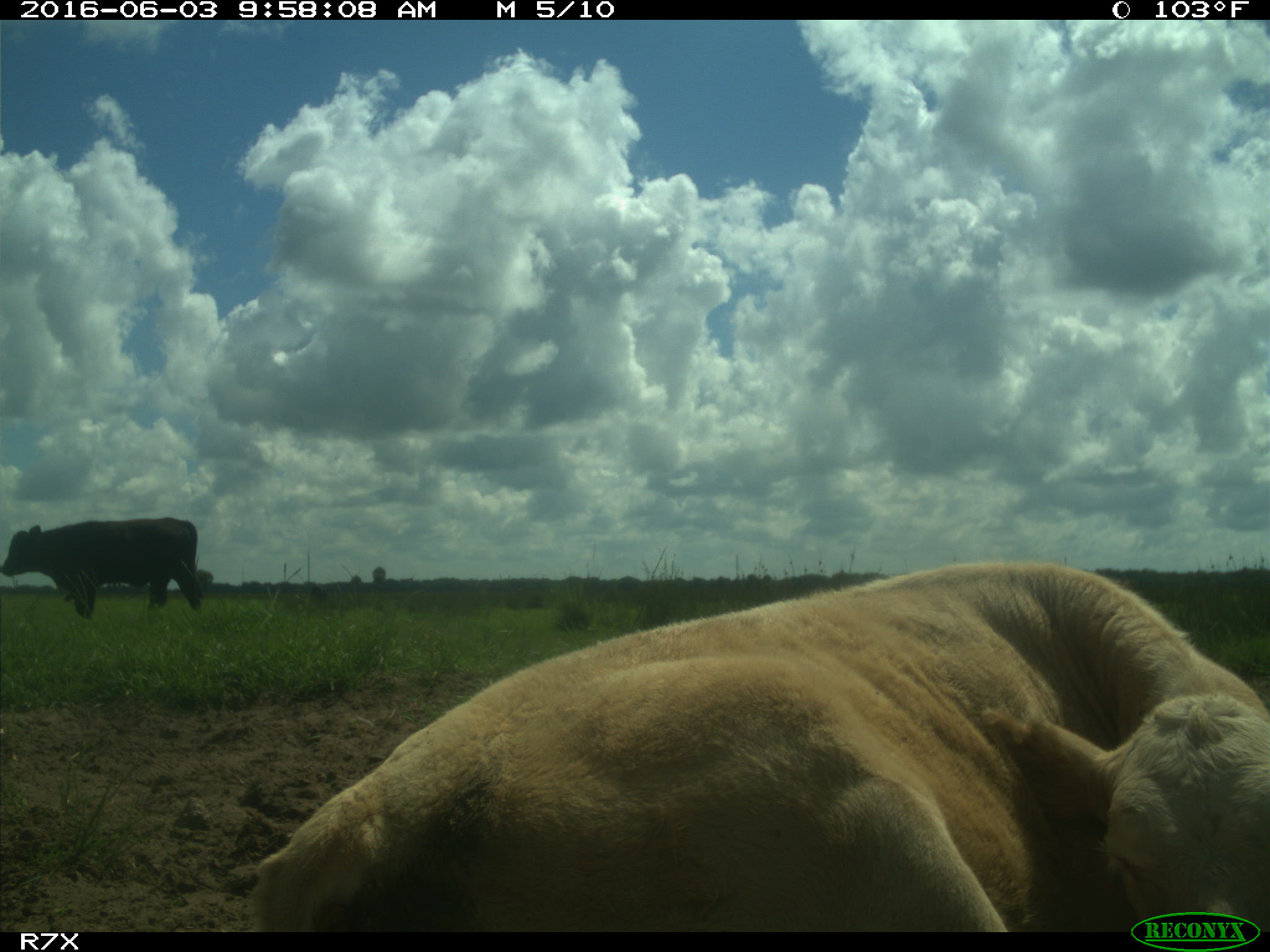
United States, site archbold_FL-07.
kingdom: Animalia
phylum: Chordata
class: Mammalia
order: Artiodactyla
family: Bovidae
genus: Bos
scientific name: Bos taurus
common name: domestic cow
Bos taurus (domestic cow).